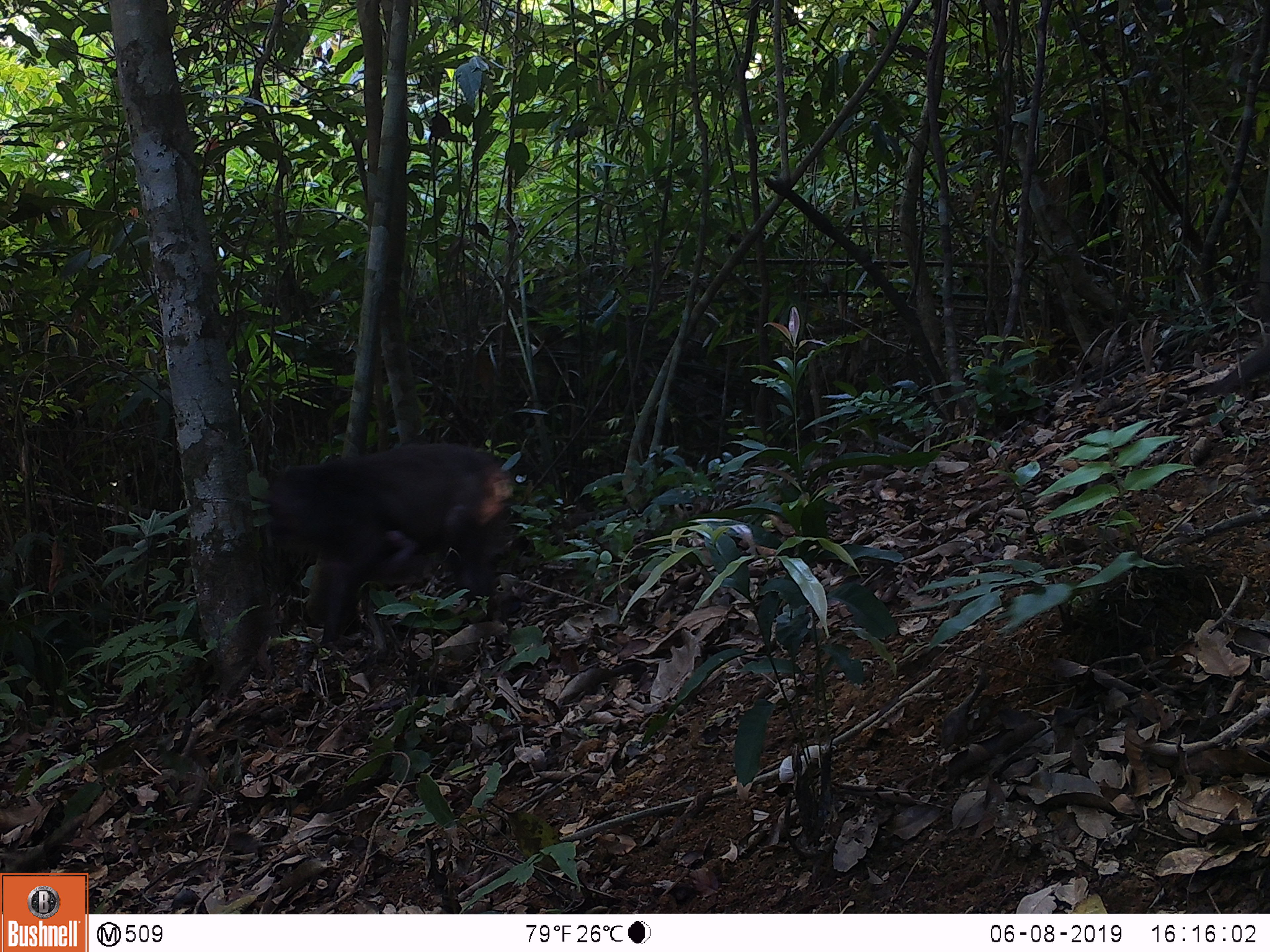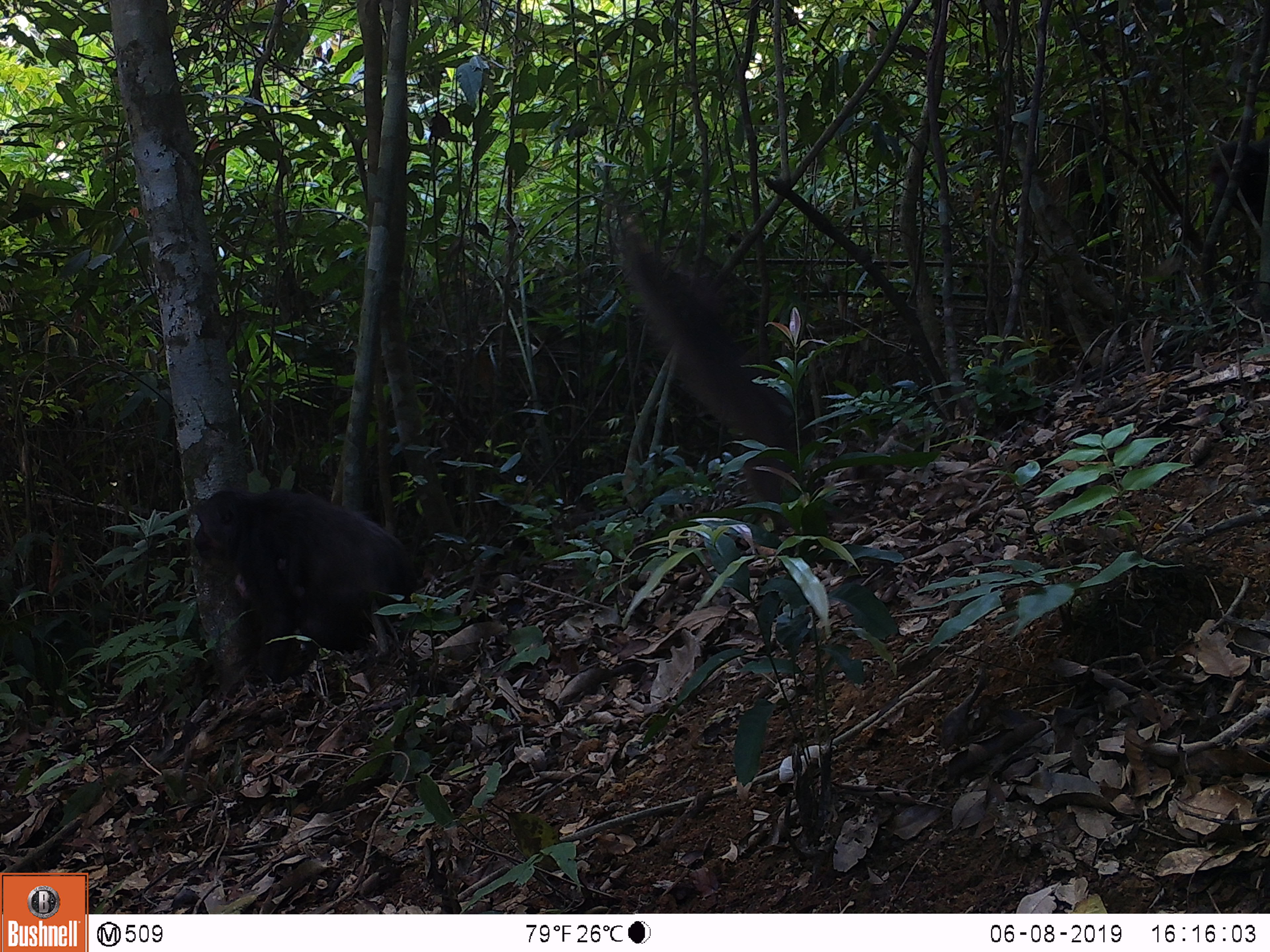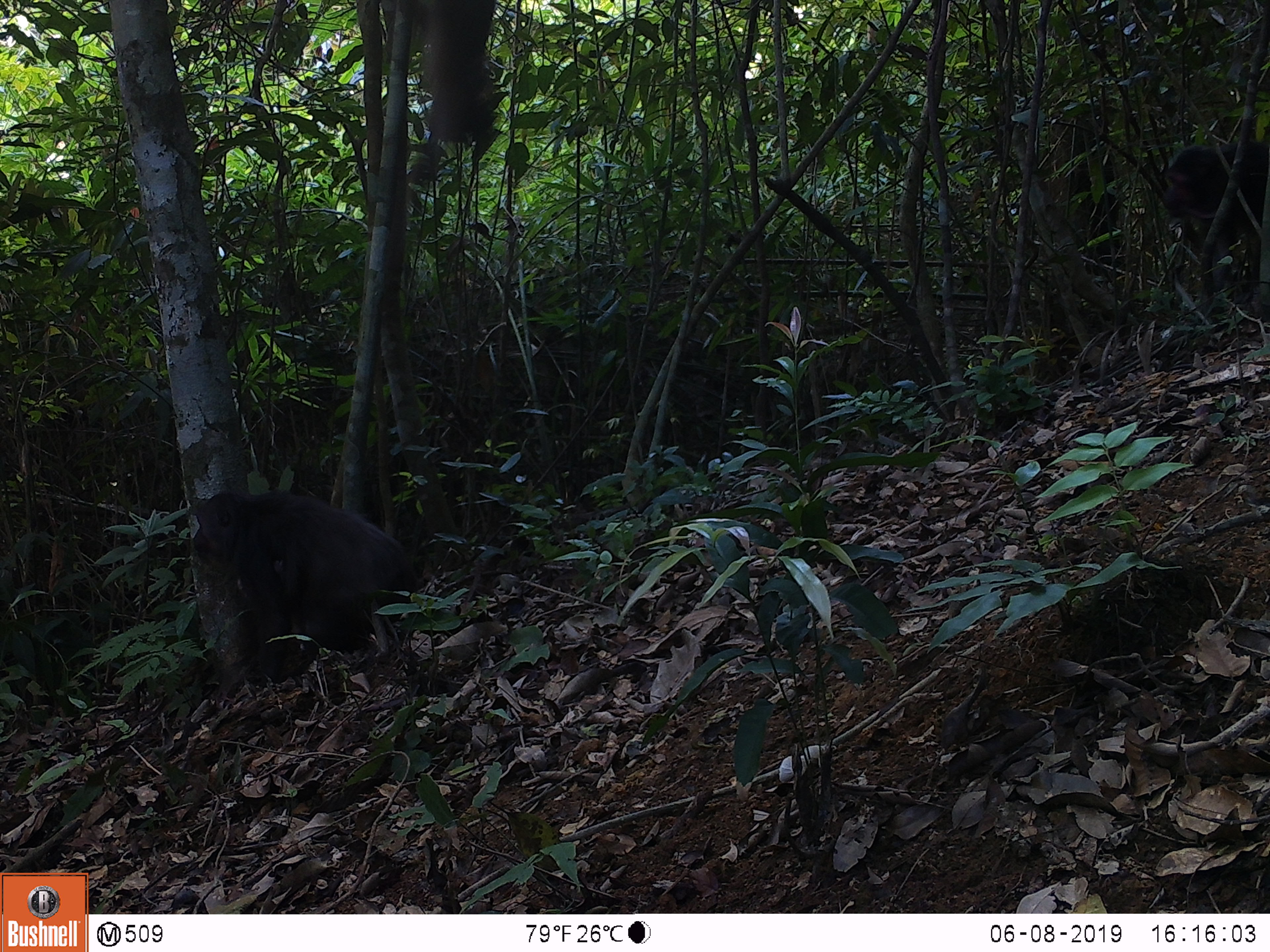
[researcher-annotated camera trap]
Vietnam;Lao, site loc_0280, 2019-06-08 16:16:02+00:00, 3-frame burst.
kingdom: Animalia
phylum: Chordata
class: Mammalia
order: Primates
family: Cercopithecidae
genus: Macaca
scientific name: Macaca arctoides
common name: stump-tailed macaque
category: stump tailed macaque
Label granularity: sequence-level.